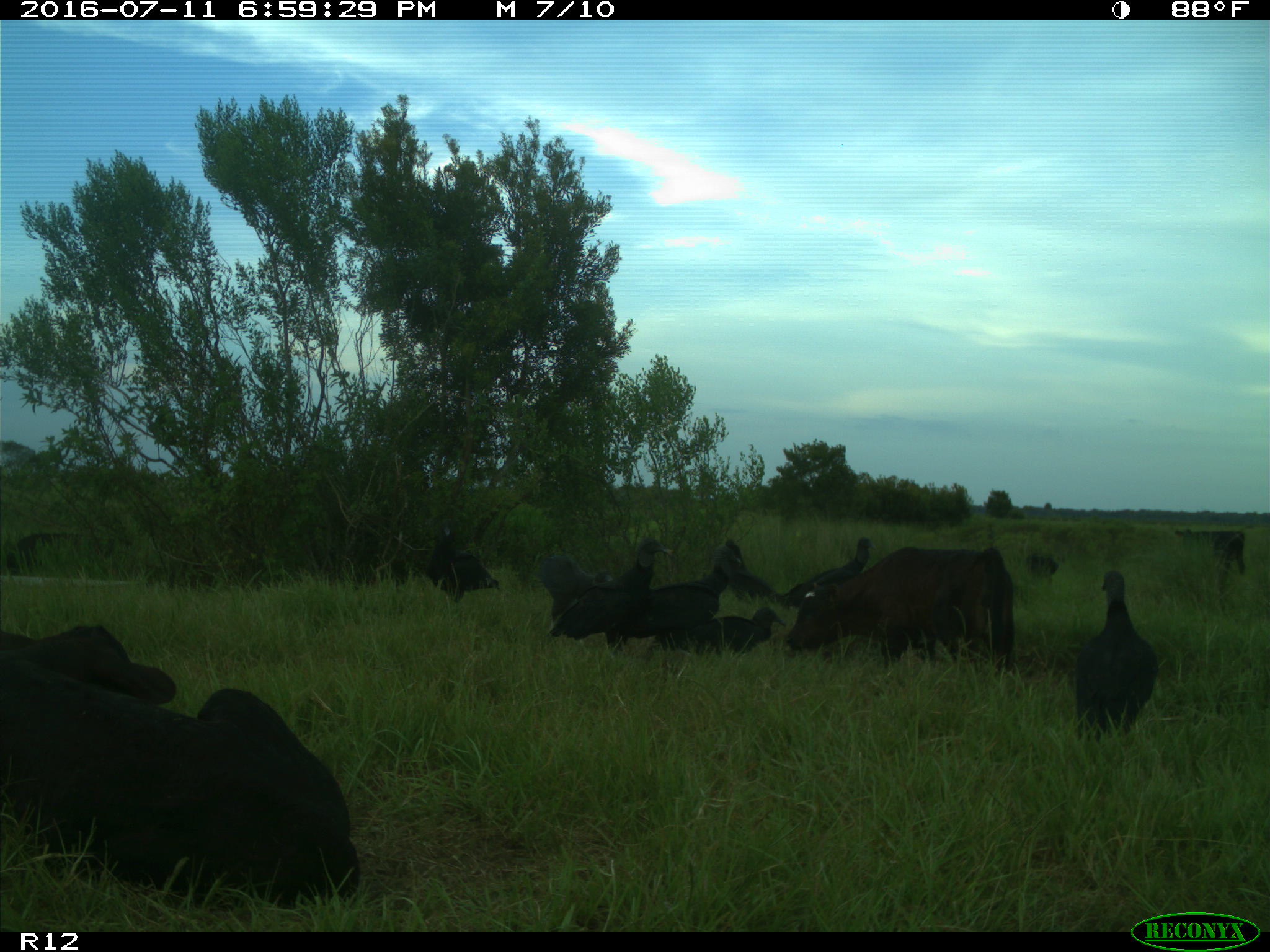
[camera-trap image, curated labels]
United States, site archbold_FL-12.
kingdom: Animalia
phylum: Chordata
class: Mammalia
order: Artiodactyla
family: Bovidae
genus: Bos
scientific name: Bos taurus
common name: domestic cow